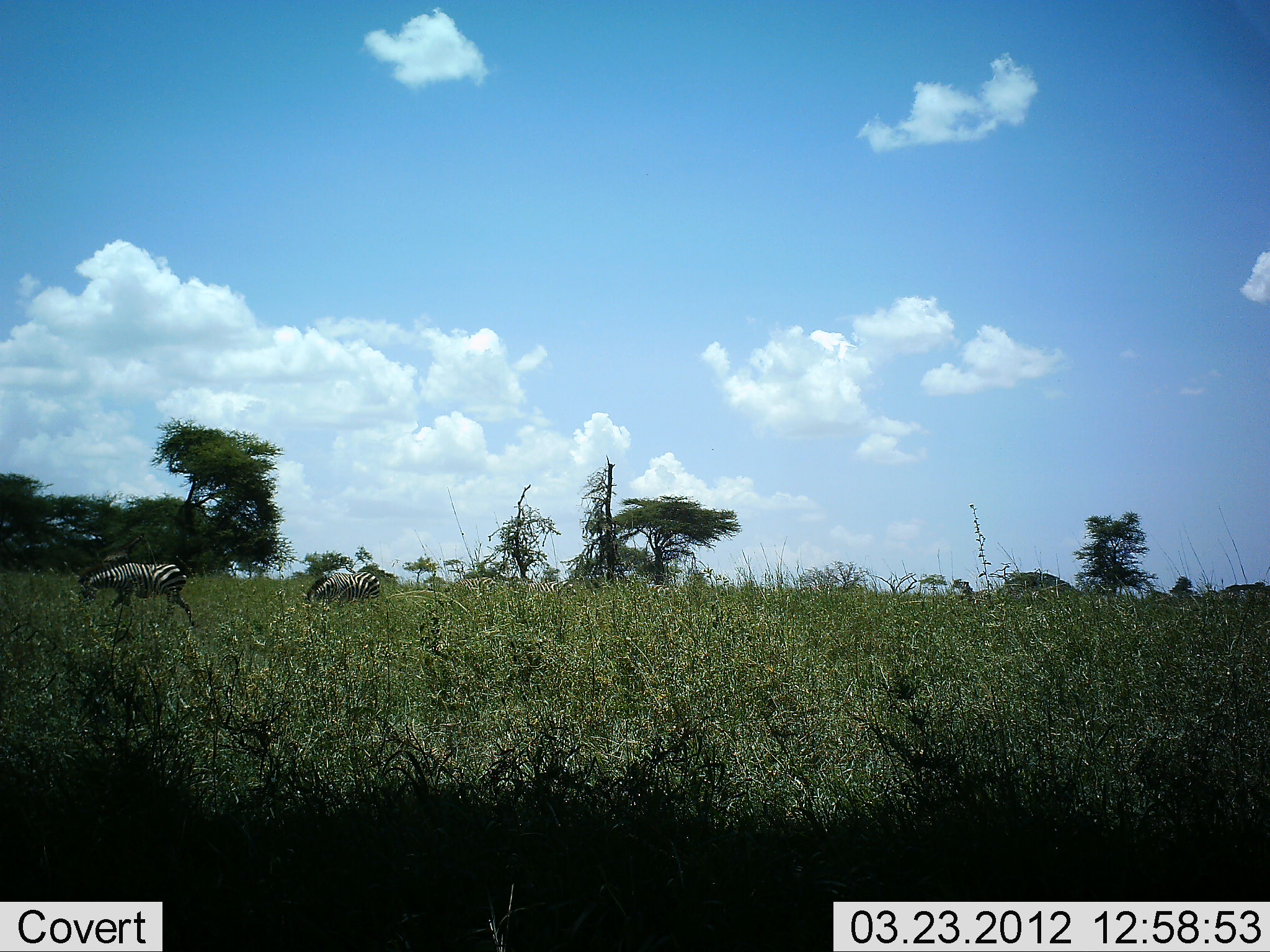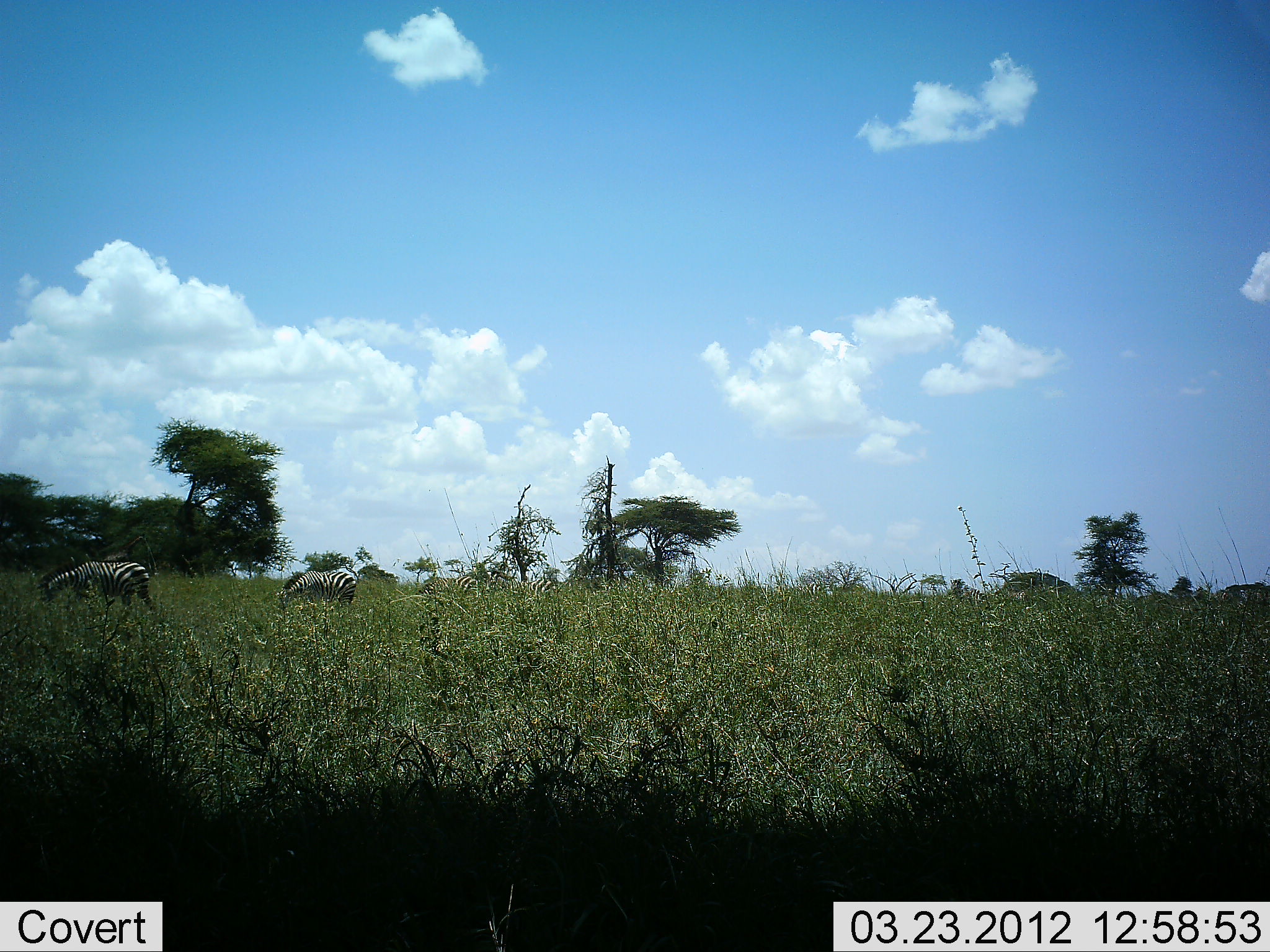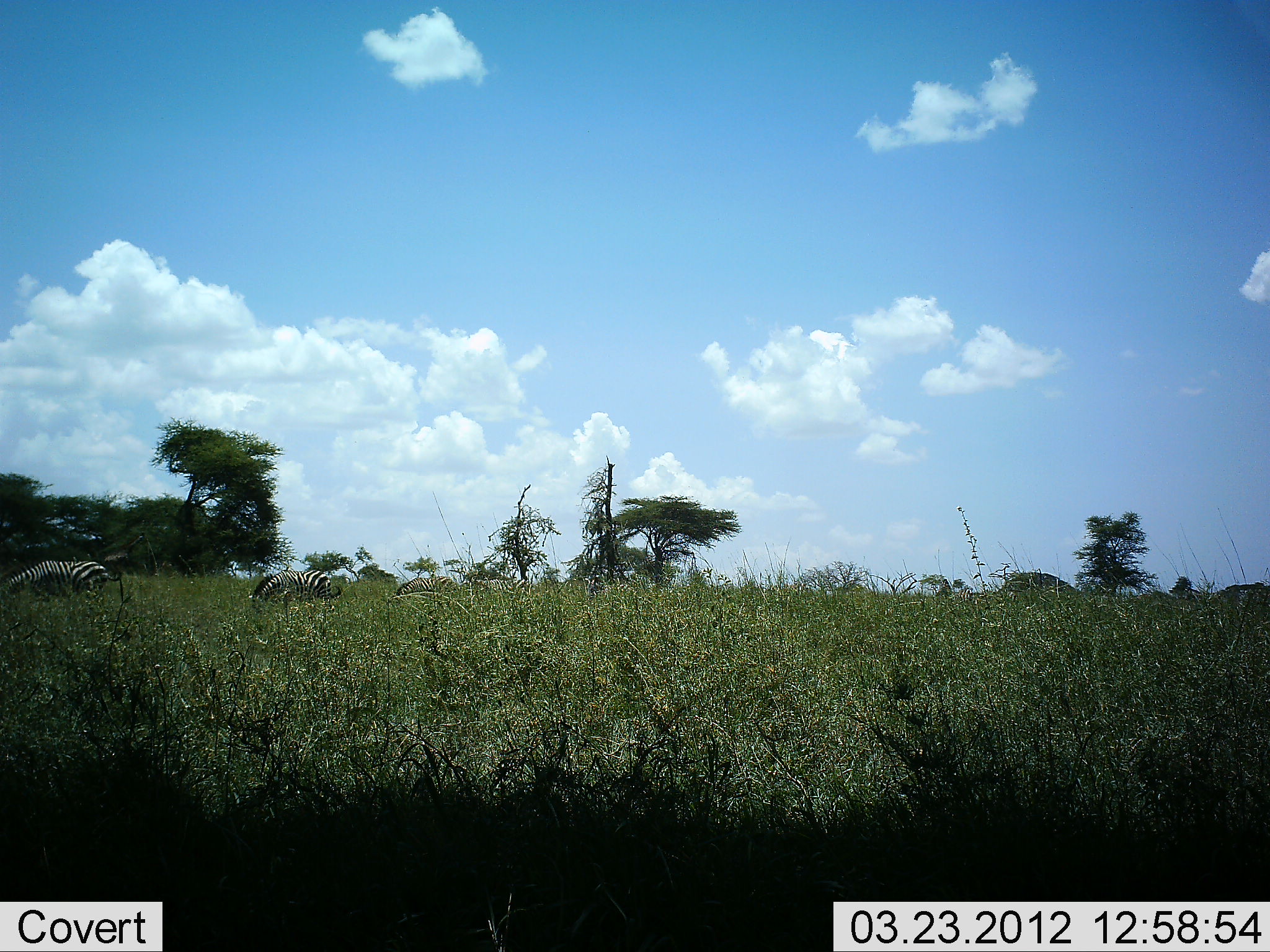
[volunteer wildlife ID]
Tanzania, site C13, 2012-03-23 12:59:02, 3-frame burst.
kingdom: Animalia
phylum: Chordata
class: Mammalia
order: Perissodactyla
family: Equidae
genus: Equus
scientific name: Equus quagga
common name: plains zebra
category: zebra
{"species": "zebra (plains zebra) (Equus quagga)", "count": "4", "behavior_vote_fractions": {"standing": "9%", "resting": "0%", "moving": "64%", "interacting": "0%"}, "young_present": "0%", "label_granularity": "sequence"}